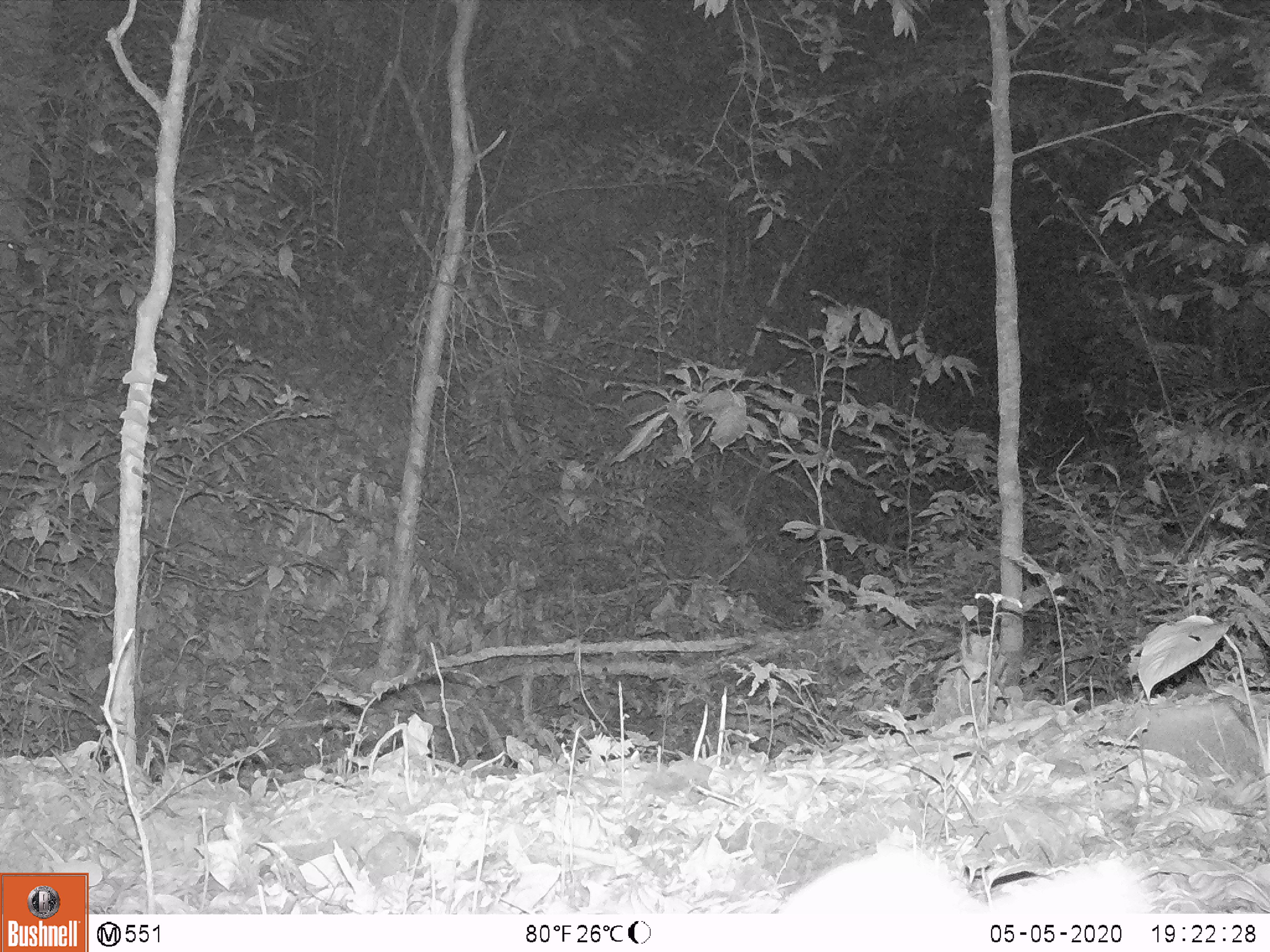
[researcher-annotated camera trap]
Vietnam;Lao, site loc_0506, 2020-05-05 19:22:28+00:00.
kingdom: Animalia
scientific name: Animalia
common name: animal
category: unidentified animal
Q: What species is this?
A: Unidentified animal (animal) (Animalia).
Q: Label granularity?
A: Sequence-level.